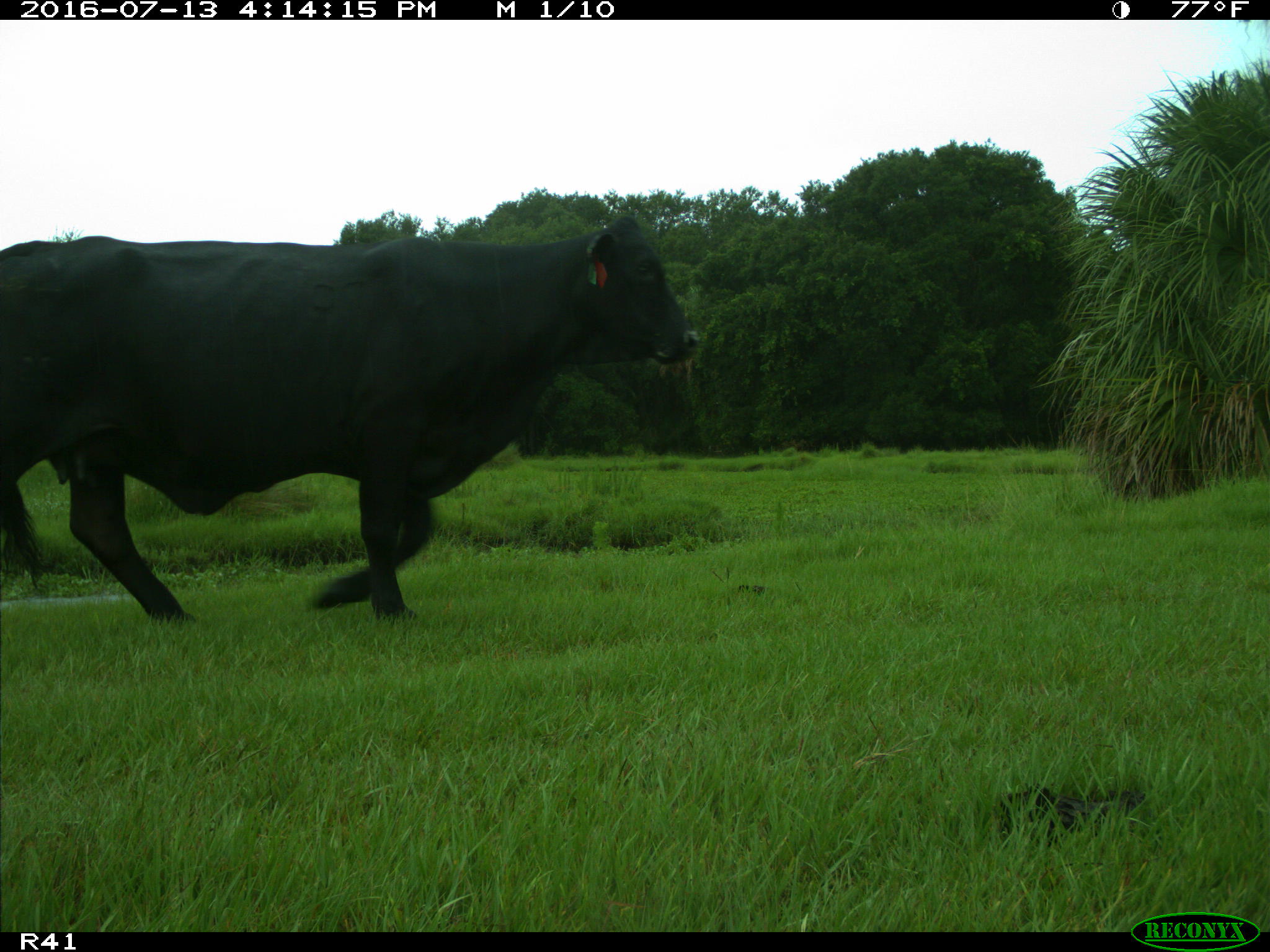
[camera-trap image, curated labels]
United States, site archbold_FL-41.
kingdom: Animalia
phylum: Chordata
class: Mammalia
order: Artiodactyla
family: Bovidae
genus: Bos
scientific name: Bos taurus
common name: domestic cow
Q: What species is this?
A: Bos taurus (domestic cow).